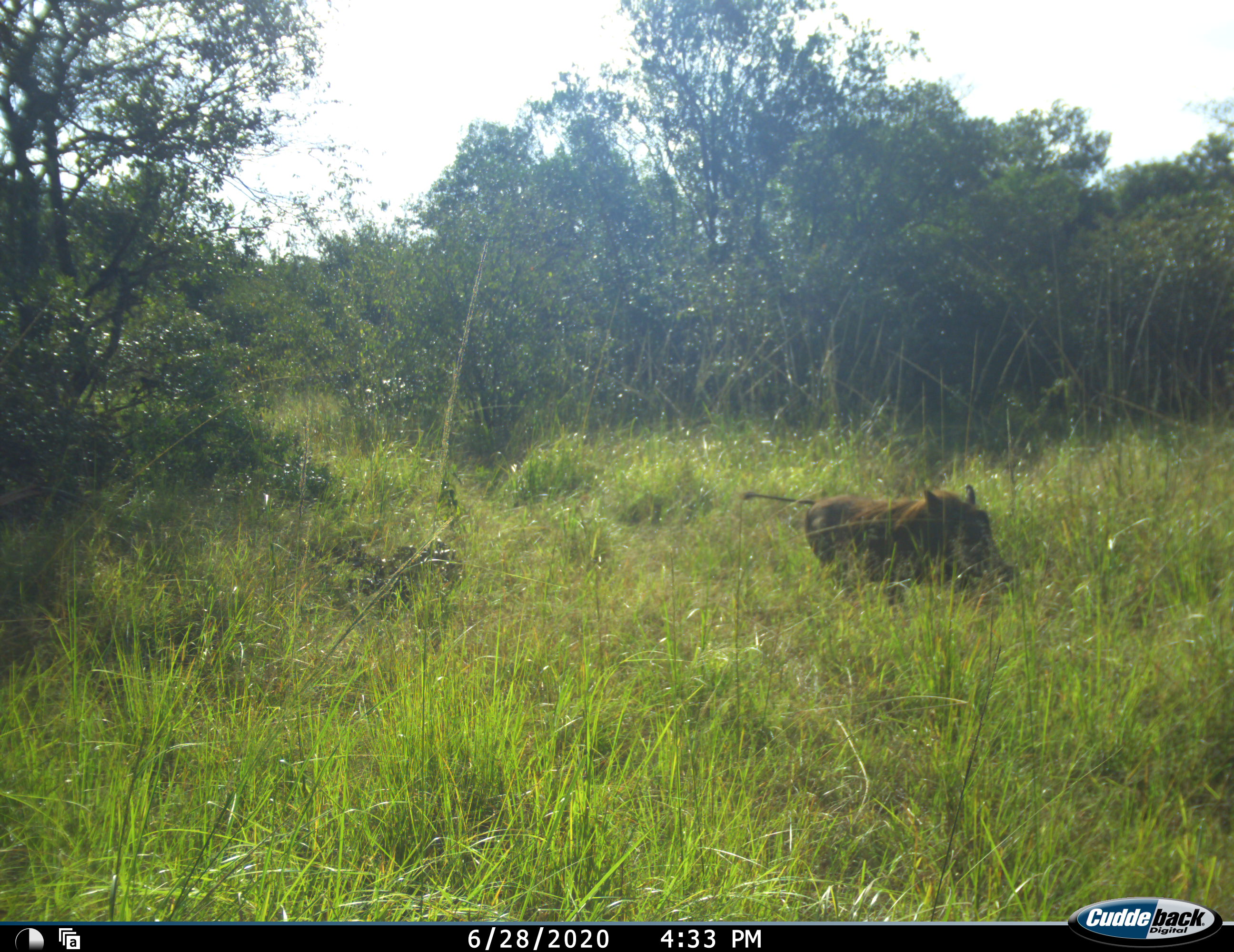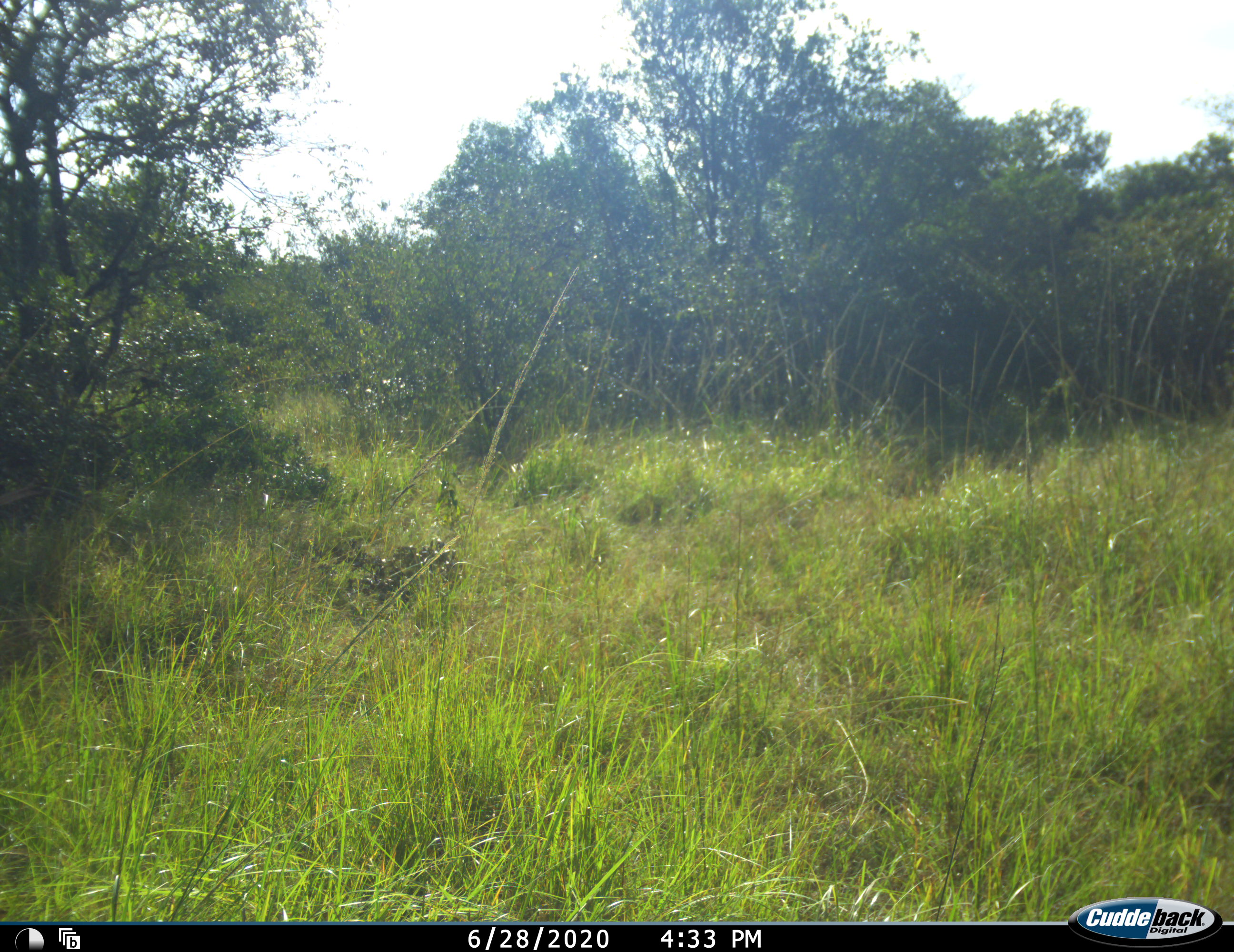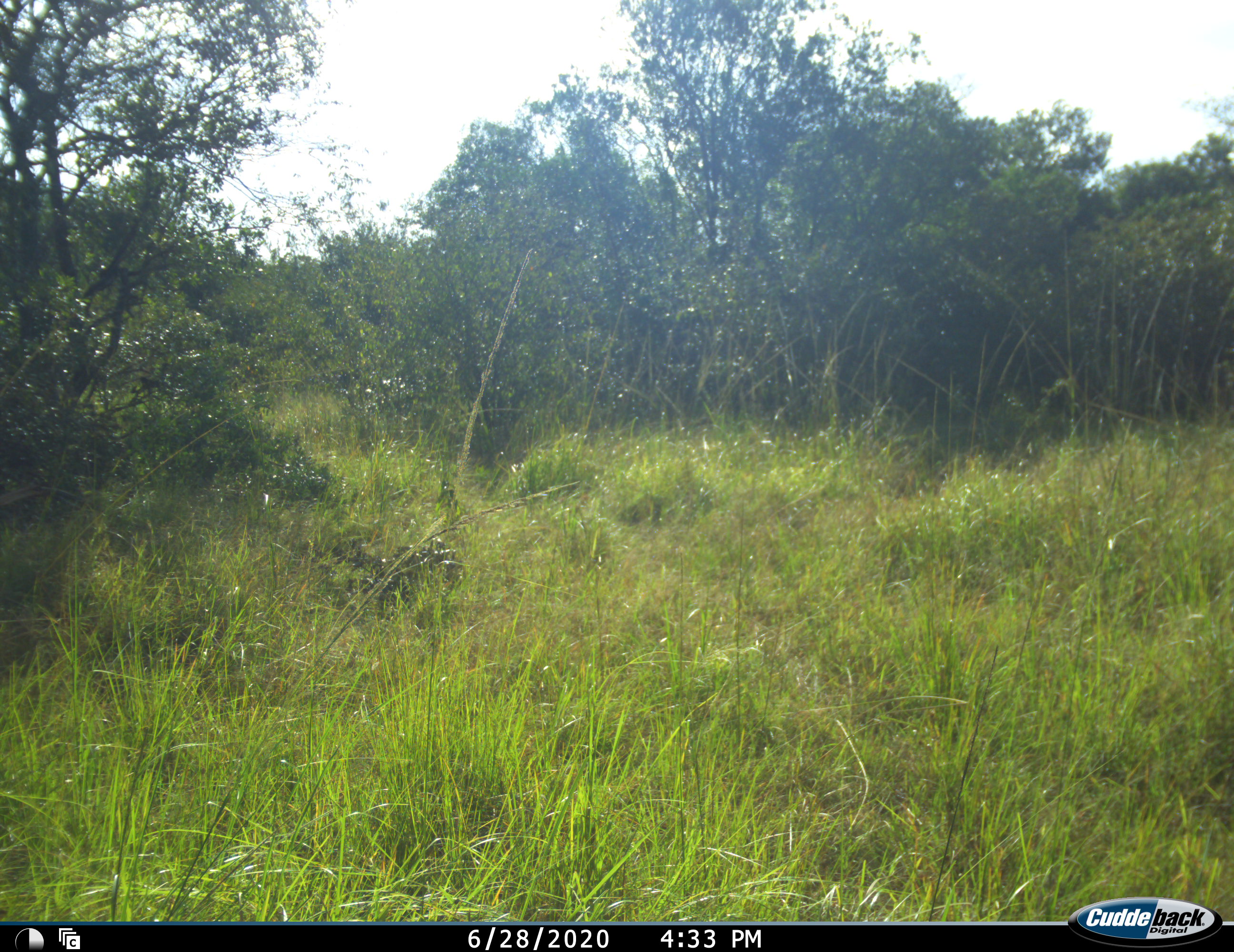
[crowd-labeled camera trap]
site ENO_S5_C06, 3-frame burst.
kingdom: Animalia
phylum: Chordata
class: Mammalia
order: Artiodactyla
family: Suidae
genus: Phacochoerus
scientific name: Phacochoerus africanus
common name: warthog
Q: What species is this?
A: Warthog (Phacochoerus africanus).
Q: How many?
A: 1.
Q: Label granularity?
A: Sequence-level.